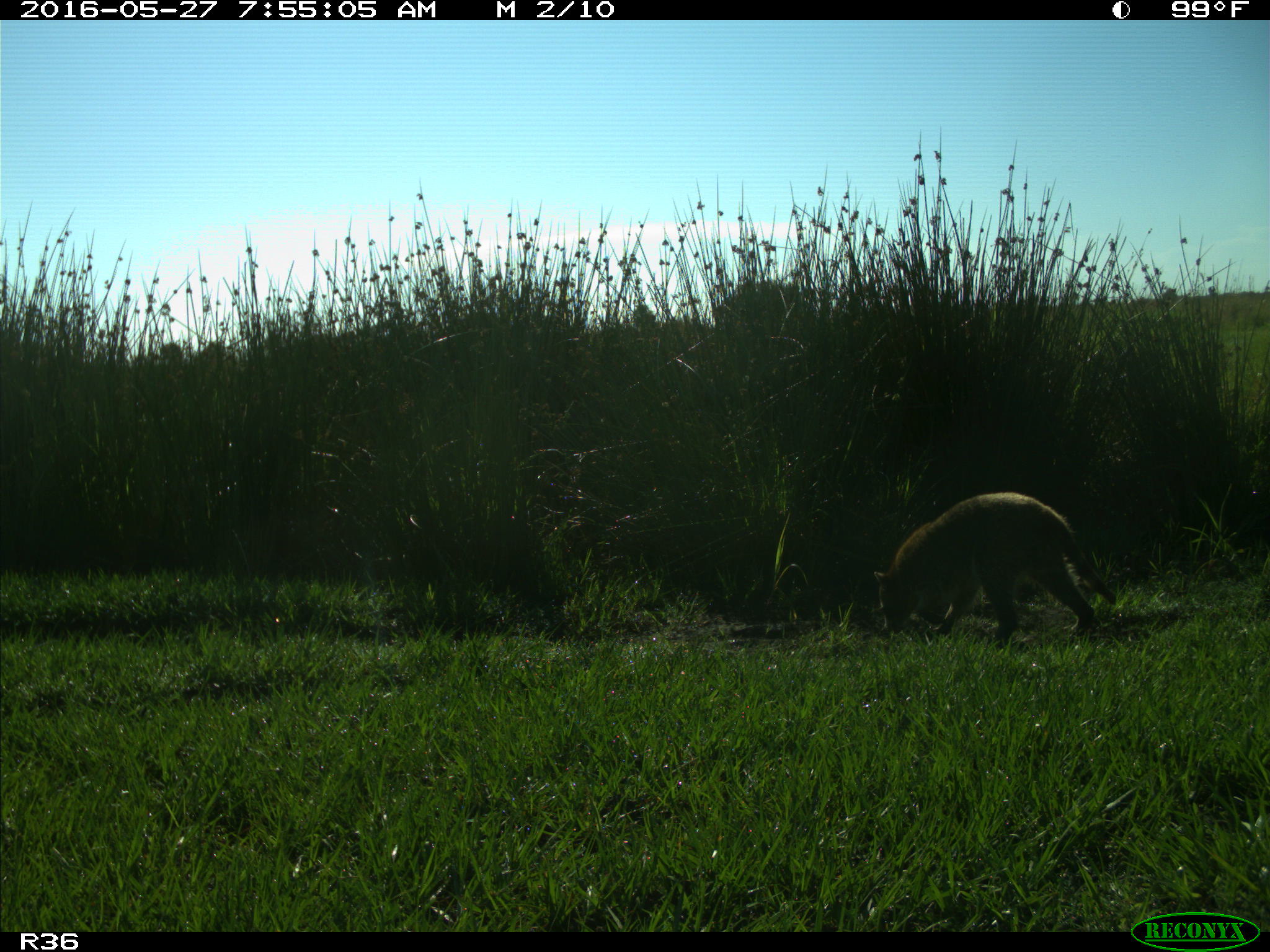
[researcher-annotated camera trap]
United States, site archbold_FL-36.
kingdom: Animalia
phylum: Chordata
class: Mammalia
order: Carnivora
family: Procyonidae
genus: Procyon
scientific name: Procyon lotor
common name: common raccoon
Procyon lotor (common raccoon).